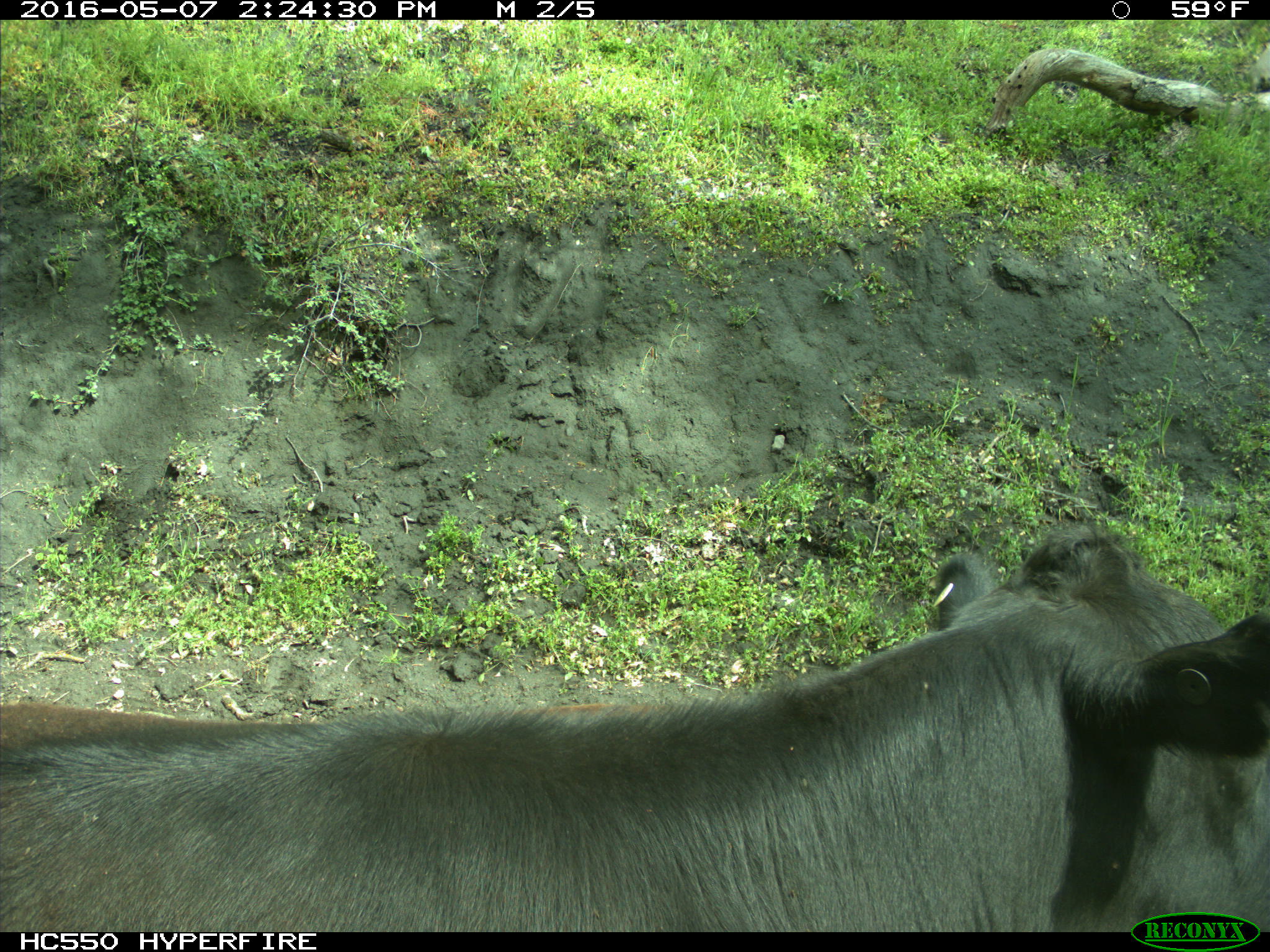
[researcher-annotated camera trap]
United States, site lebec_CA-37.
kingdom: Animalia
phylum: Chordata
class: Mammalia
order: Artiodactyla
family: Bovidae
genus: Bos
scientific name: Bos taurus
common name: domestic cow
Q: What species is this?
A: Bos taurus (domestic cow).